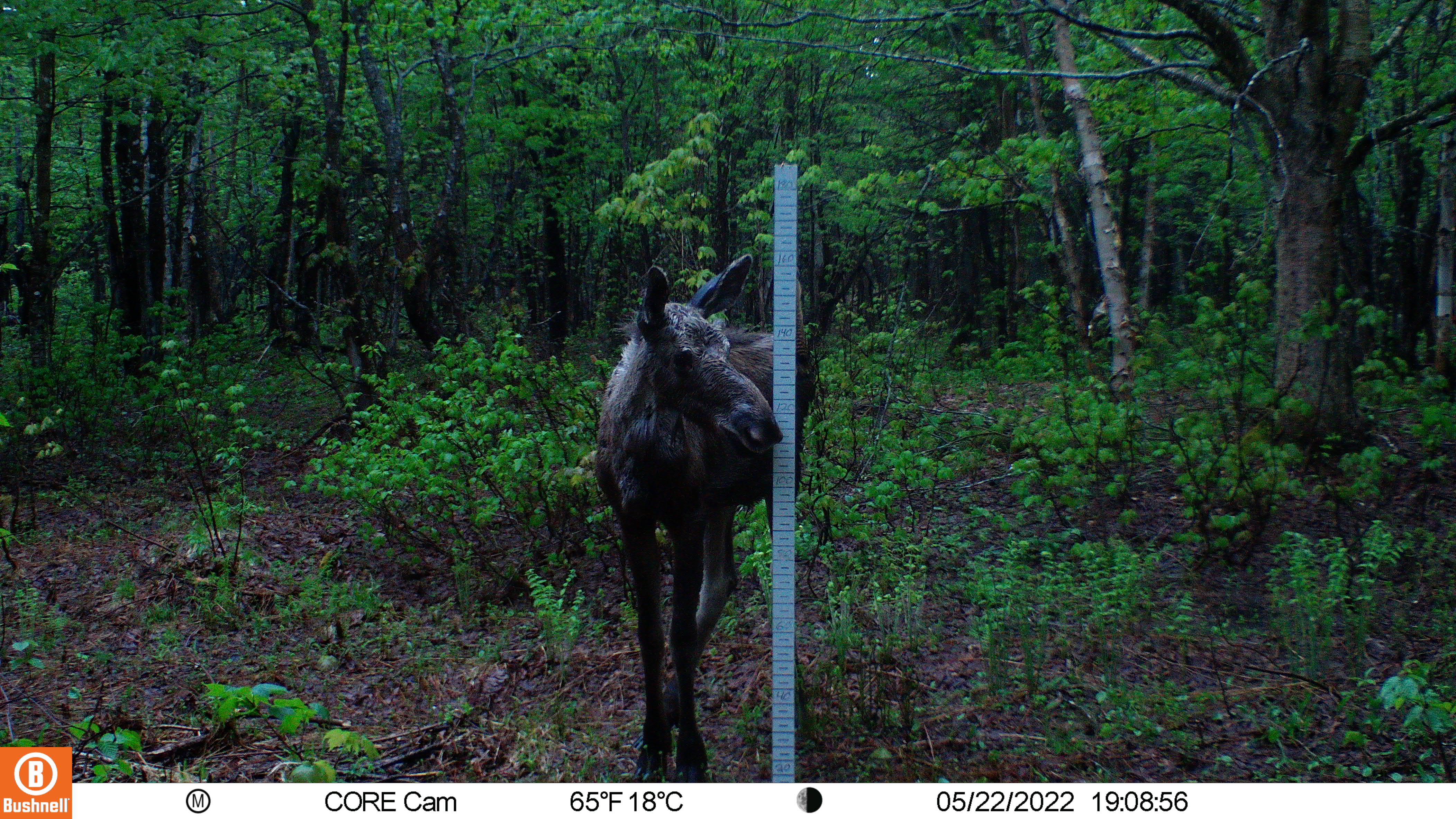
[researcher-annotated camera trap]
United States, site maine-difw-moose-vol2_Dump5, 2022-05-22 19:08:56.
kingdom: Animalia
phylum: Chordata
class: Mammalia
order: Artiodactyla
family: Cervidae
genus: Alces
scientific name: Alces alces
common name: moose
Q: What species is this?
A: Moose (Alces alces).